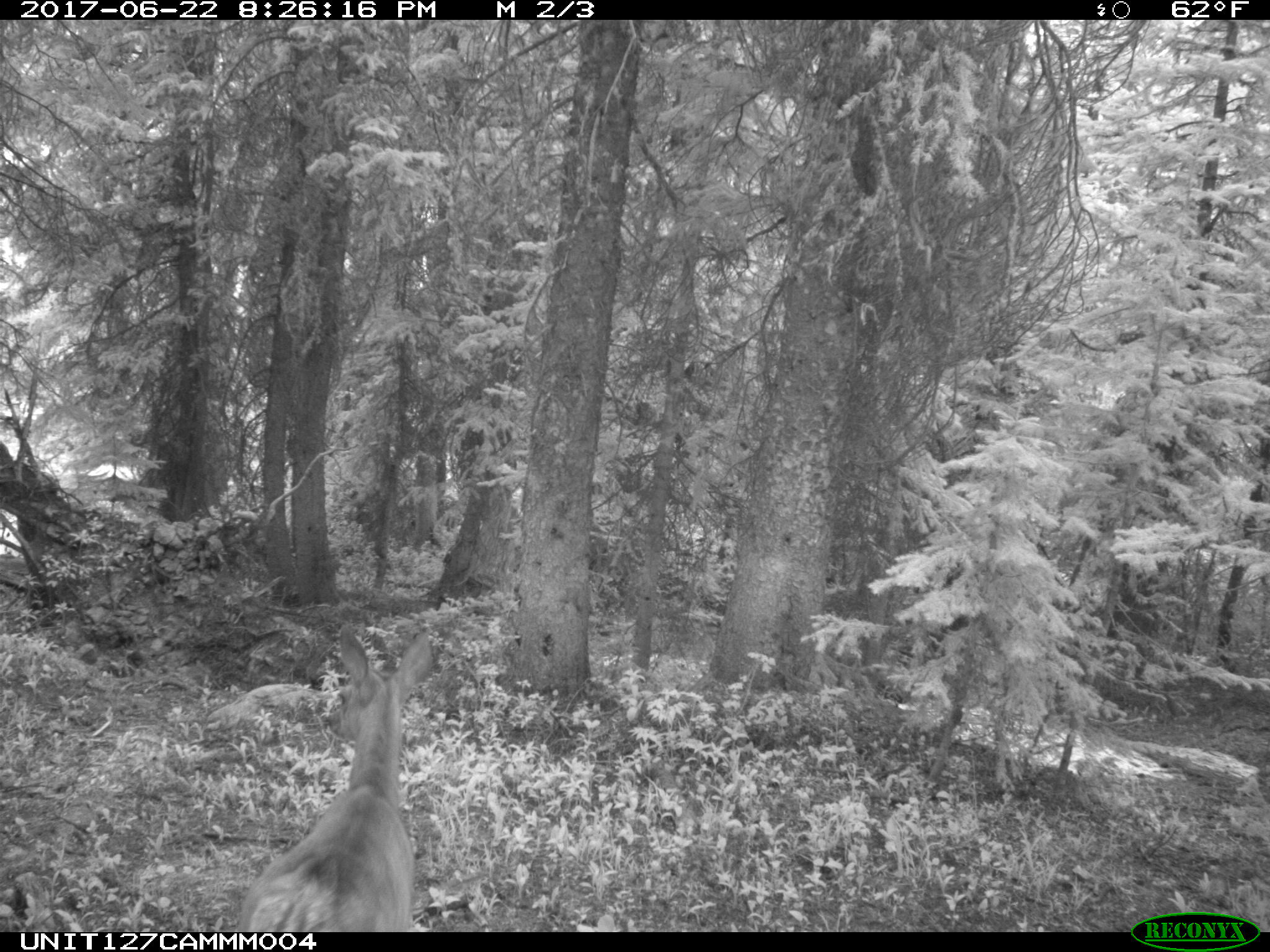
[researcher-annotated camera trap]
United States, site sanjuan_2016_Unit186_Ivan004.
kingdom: Animalia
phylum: Chordata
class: Mammalia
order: Artiodactyla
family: Cervidae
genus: Odocoileus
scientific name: Odocoileus hemionus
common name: mule deer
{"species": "Odocoileus hemionus (mule deer)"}